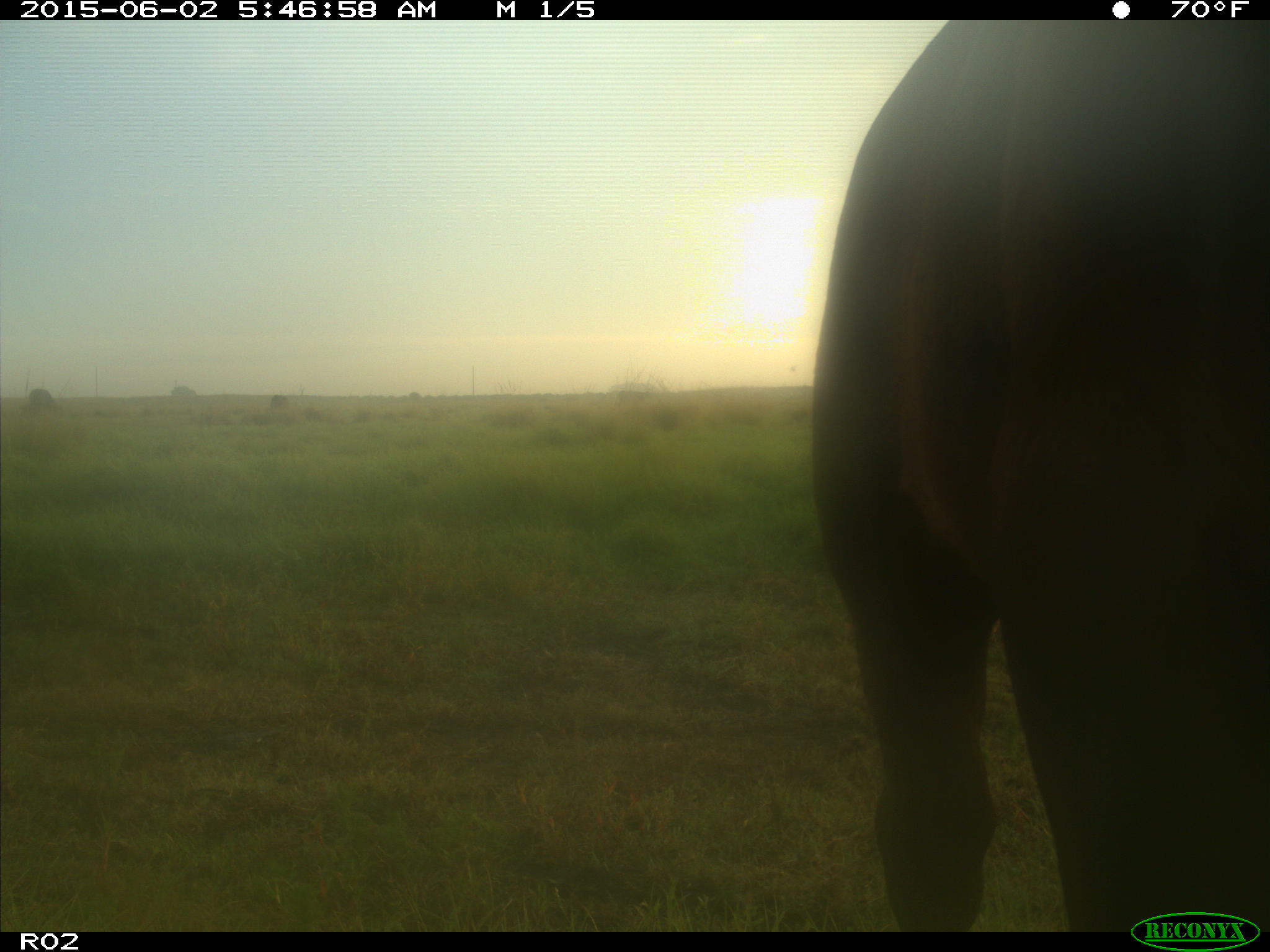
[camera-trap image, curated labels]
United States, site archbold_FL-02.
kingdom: Animalia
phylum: Chordata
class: Mammalia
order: Artiodactyla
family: Bovidae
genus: Bos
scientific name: Bos taurus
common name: domestic cow